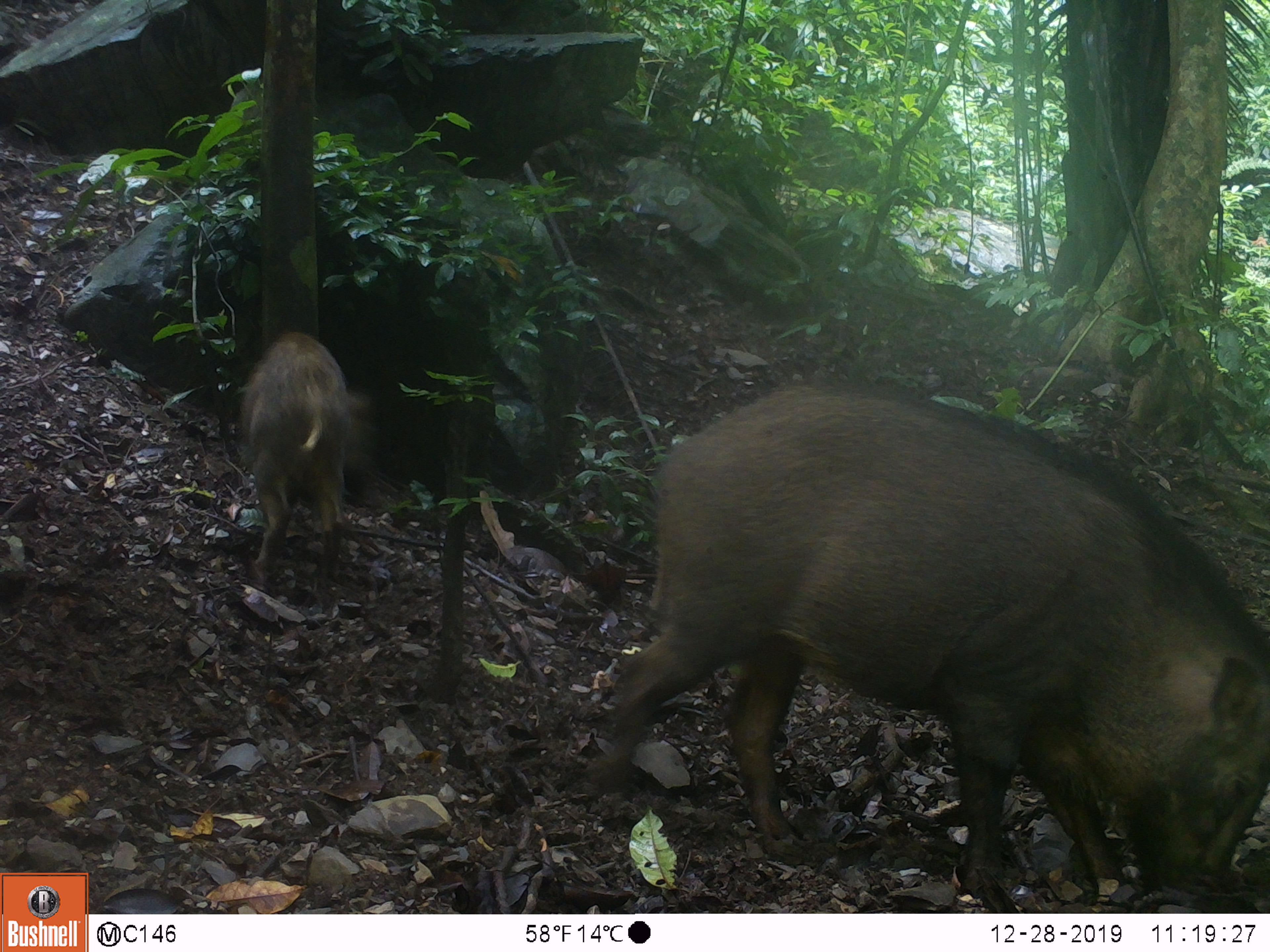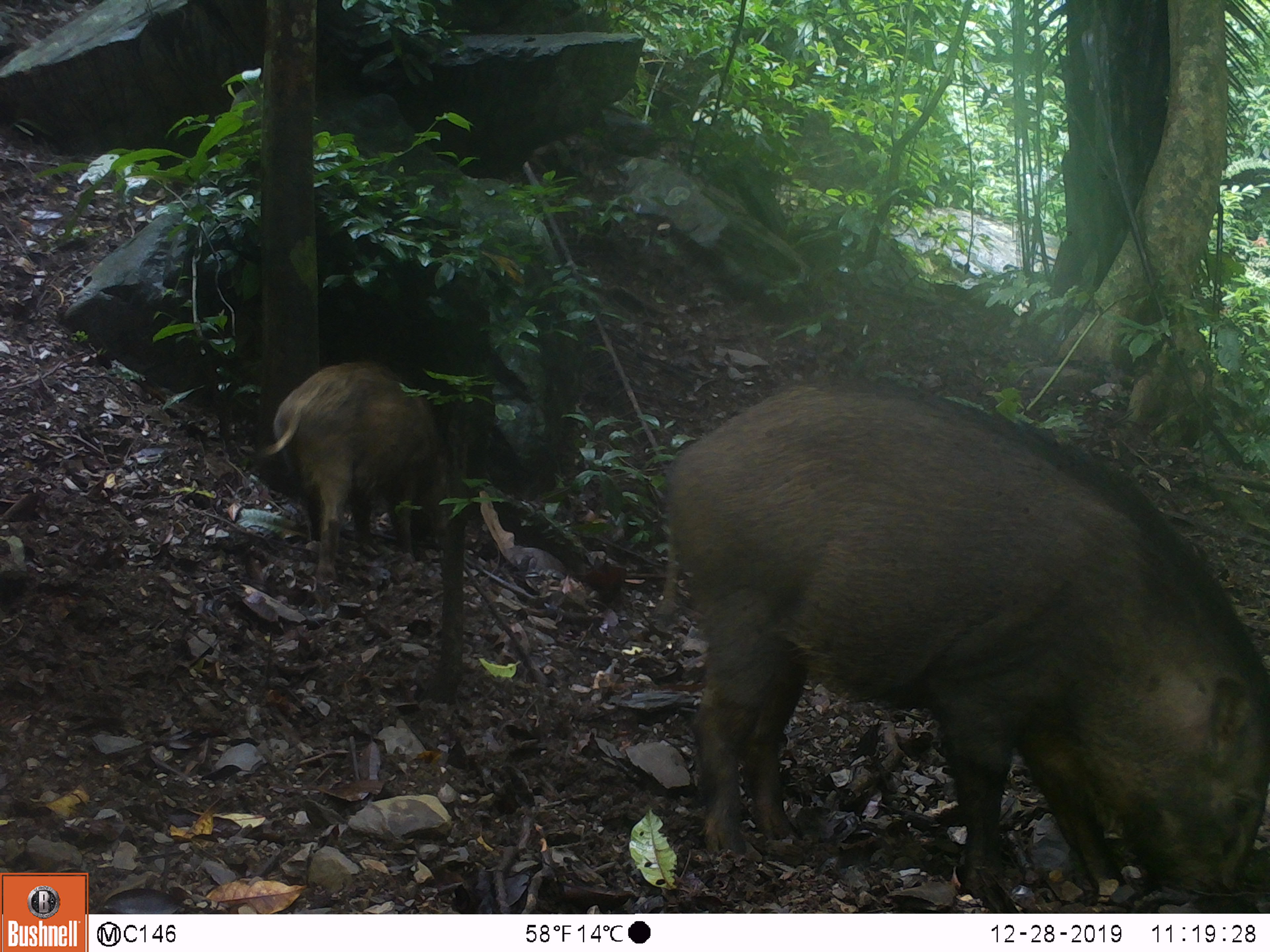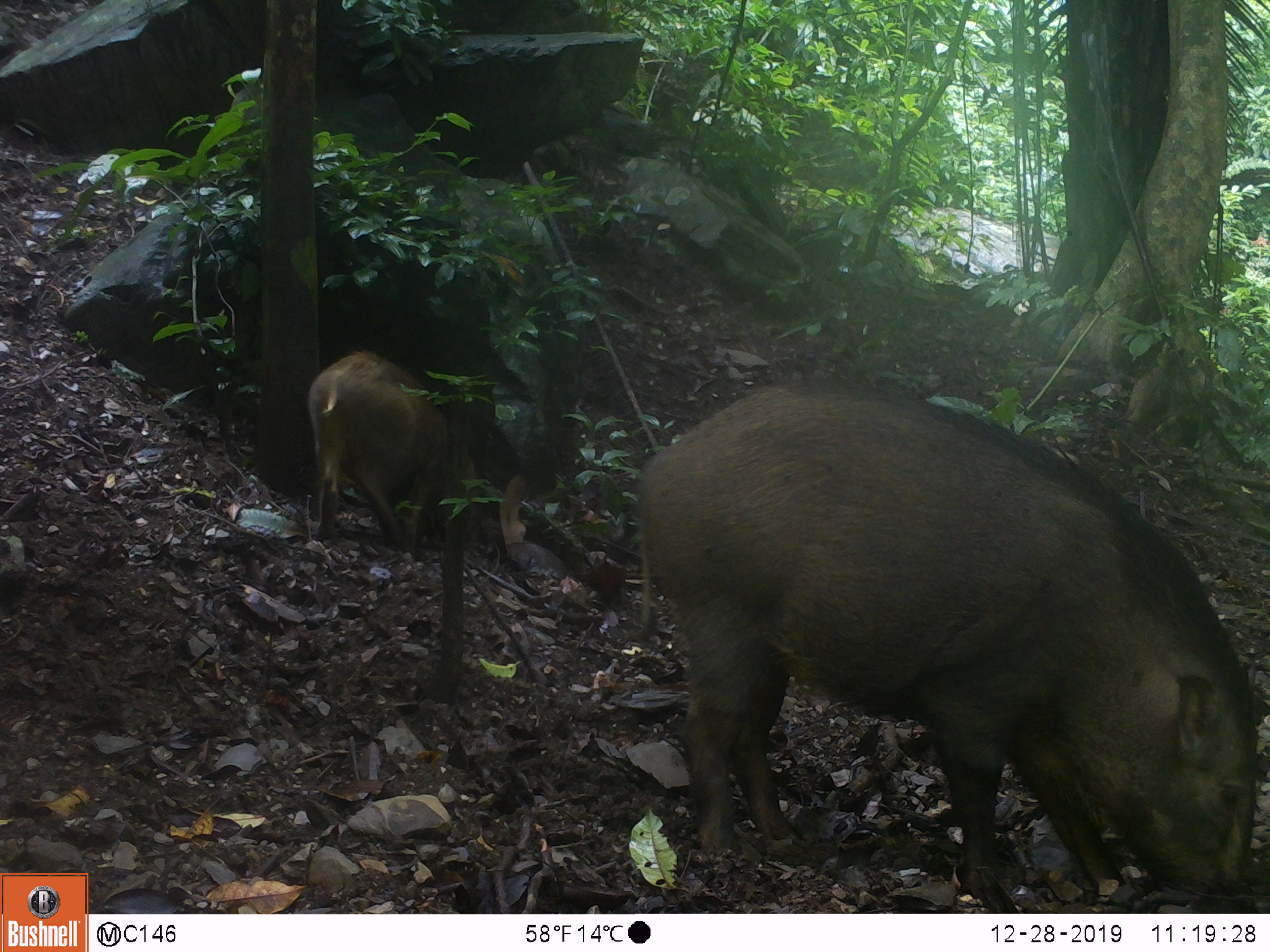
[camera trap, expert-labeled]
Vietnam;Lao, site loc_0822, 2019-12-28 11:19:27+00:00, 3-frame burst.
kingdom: Animalia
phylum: Chordata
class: Mammalia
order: Artiodactyla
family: Suidae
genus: Sus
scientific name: Sus scrofa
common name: eurasian wild pig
Eurasian wild pig (Sus scrofa). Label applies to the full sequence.